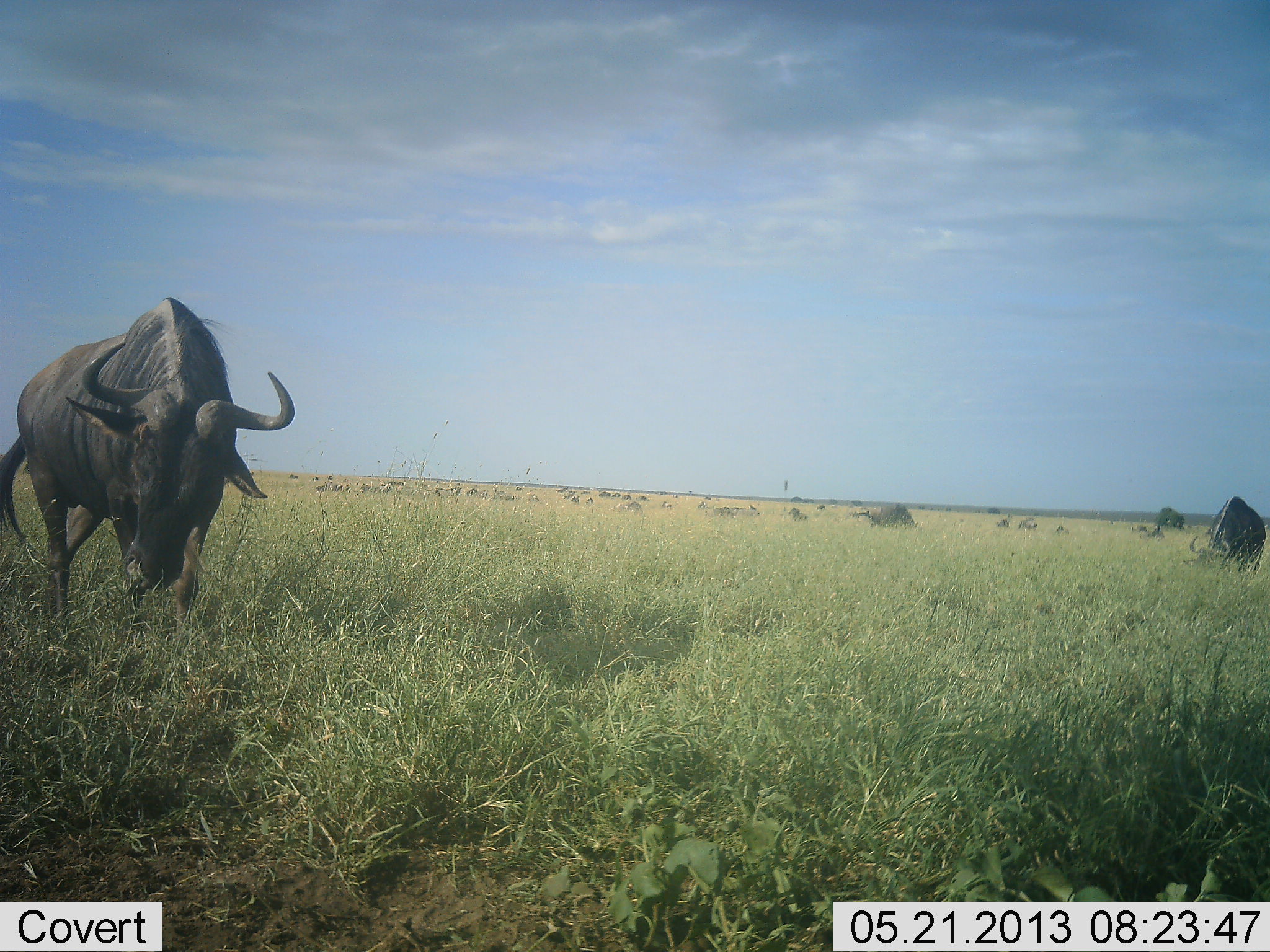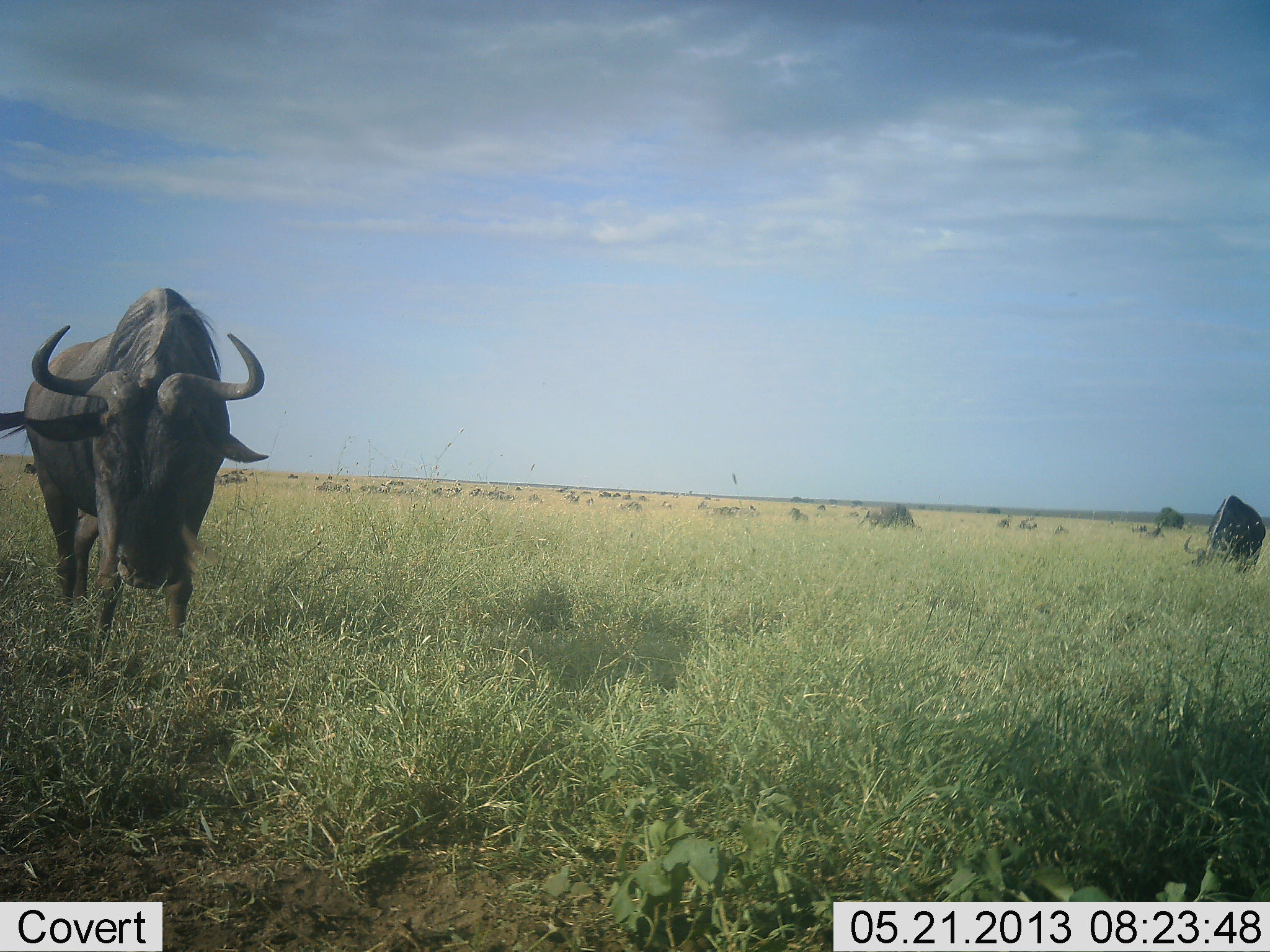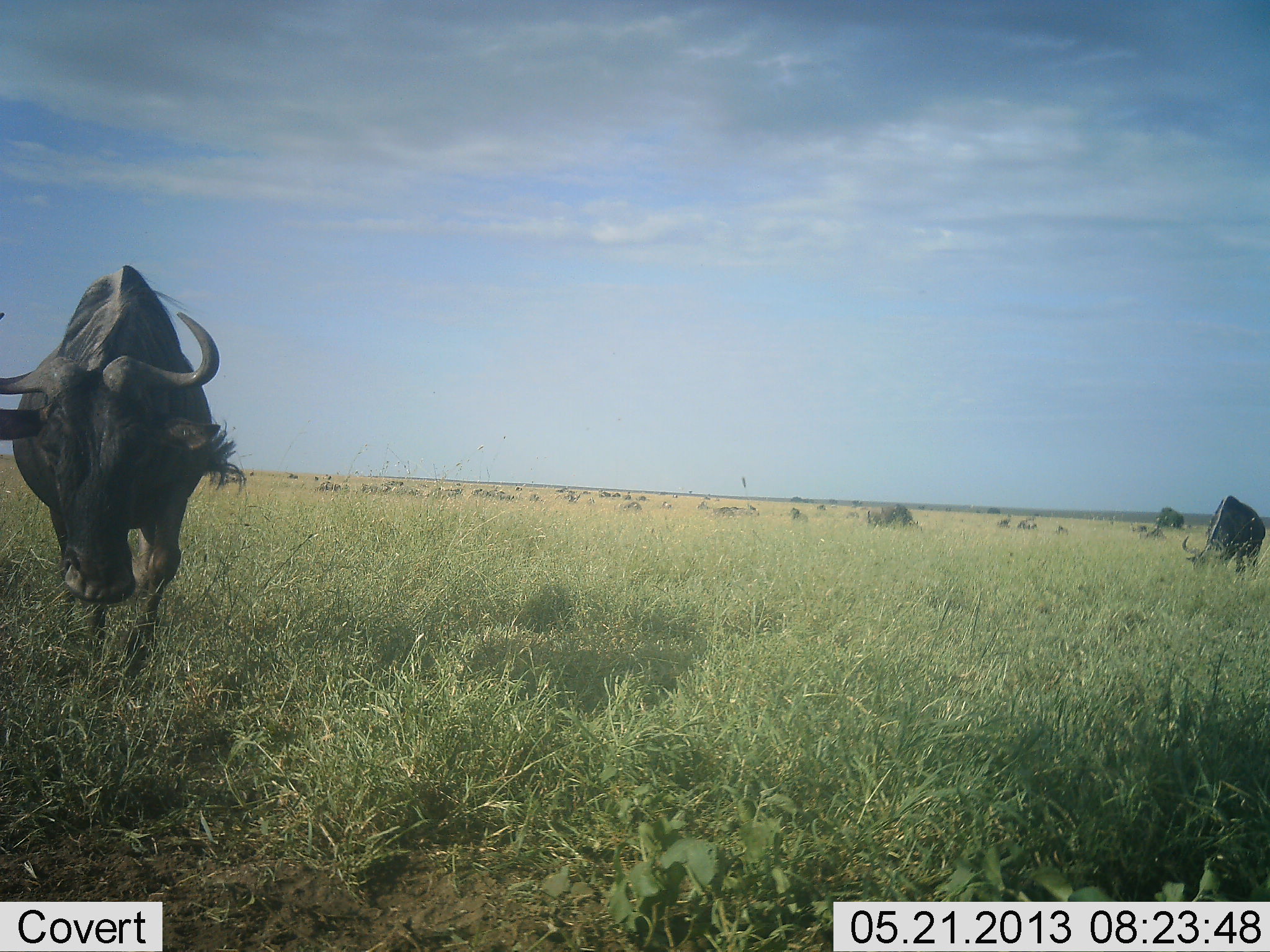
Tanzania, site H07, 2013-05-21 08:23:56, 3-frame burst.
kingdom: Animalia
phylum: Chordata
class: Mammalia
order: Artiodactyla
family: Bovidae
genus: Connochaetes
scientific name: Connochaetes taurinus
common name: blue wildebeest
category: wildebeest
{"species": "wildebeest (blue wildebeest) (Connochaetes taurinus)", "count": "5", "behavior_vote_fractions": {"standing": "70%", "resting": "0%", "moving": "60%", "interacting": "0%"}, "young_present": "0%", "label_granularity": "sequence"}